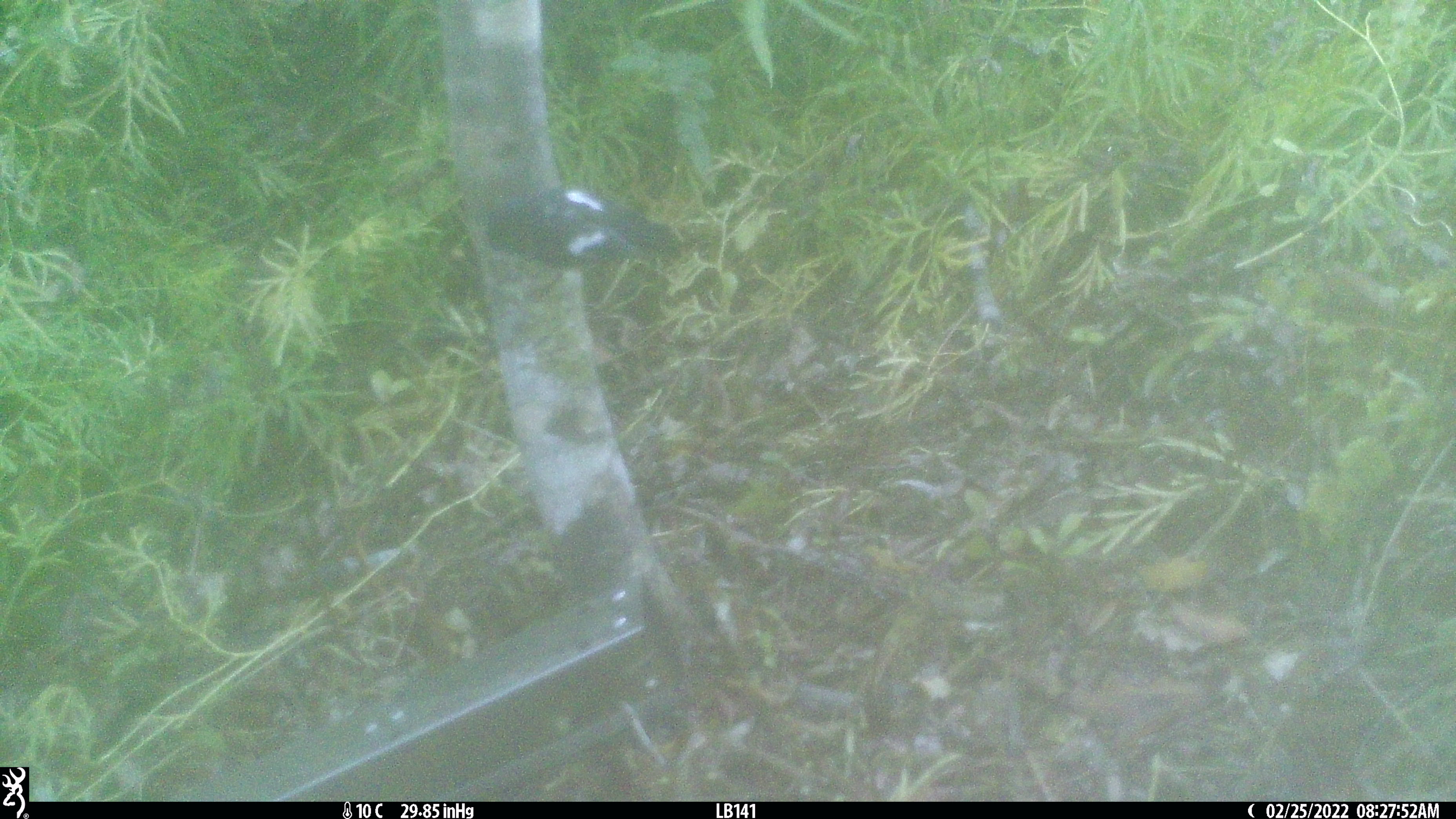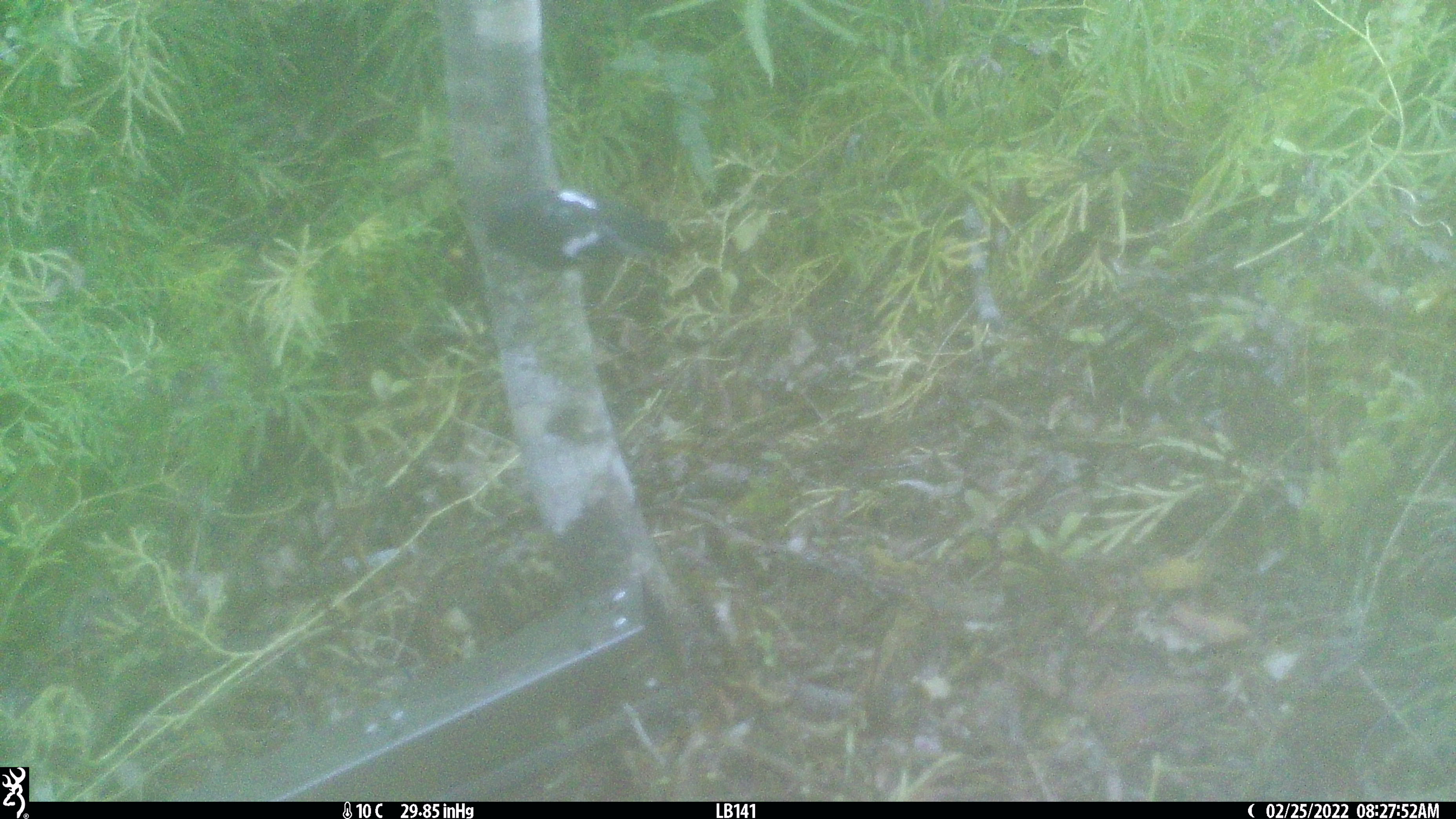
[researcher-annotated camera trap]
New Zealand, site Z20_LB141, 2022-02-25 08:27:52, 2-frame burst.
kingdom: Animalia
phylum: Chordata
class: Aves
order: Passeriformes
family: Petroicidae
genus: Petroica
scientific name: Petroica macrocephala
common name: tomtit